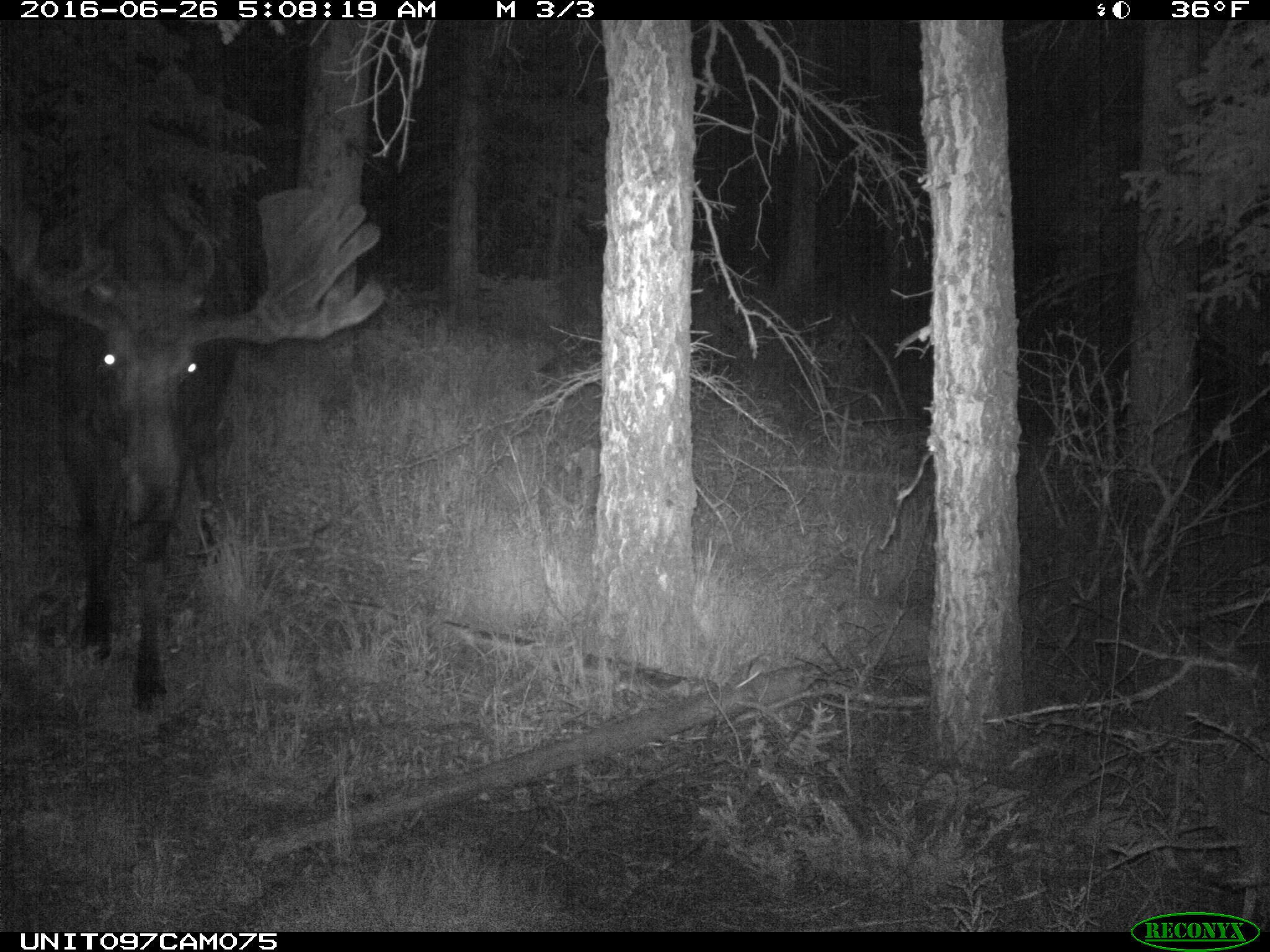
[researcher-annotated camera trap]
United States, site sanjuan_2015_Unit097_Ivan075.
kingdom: Animalia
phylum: Chordata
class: Mammalia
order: Artiodactyla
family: Cervidae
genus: Alces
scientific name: Alces alces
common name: moose